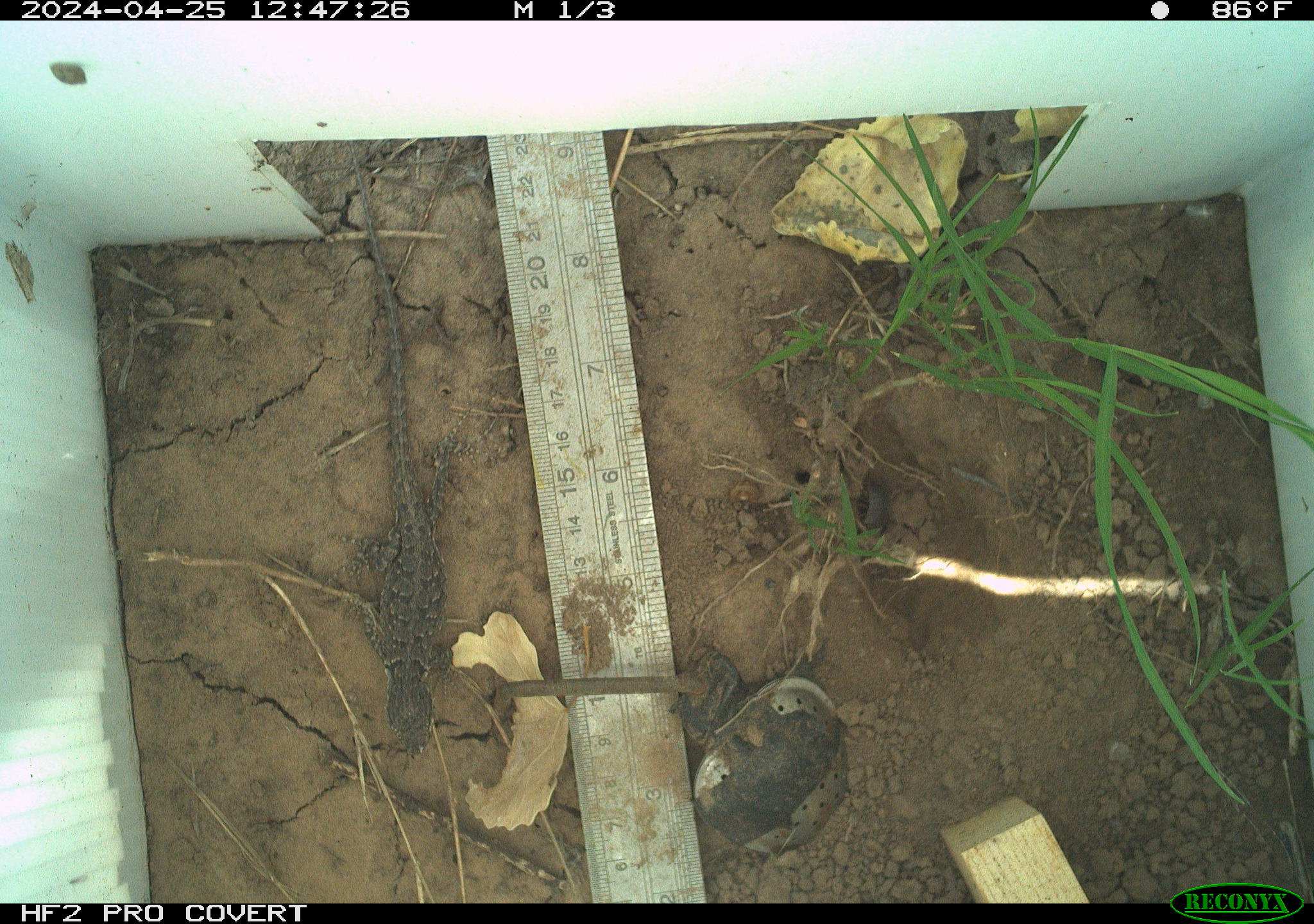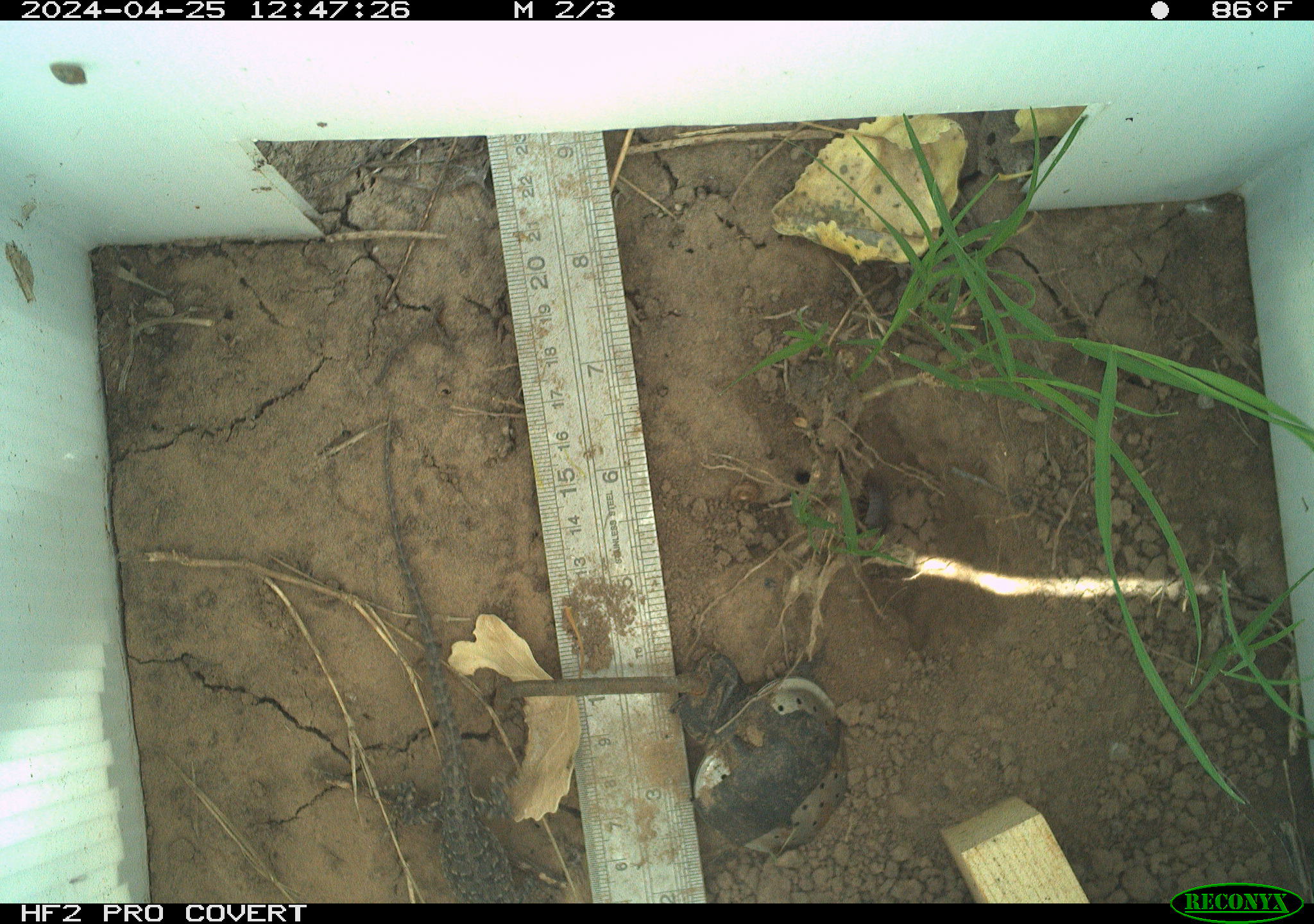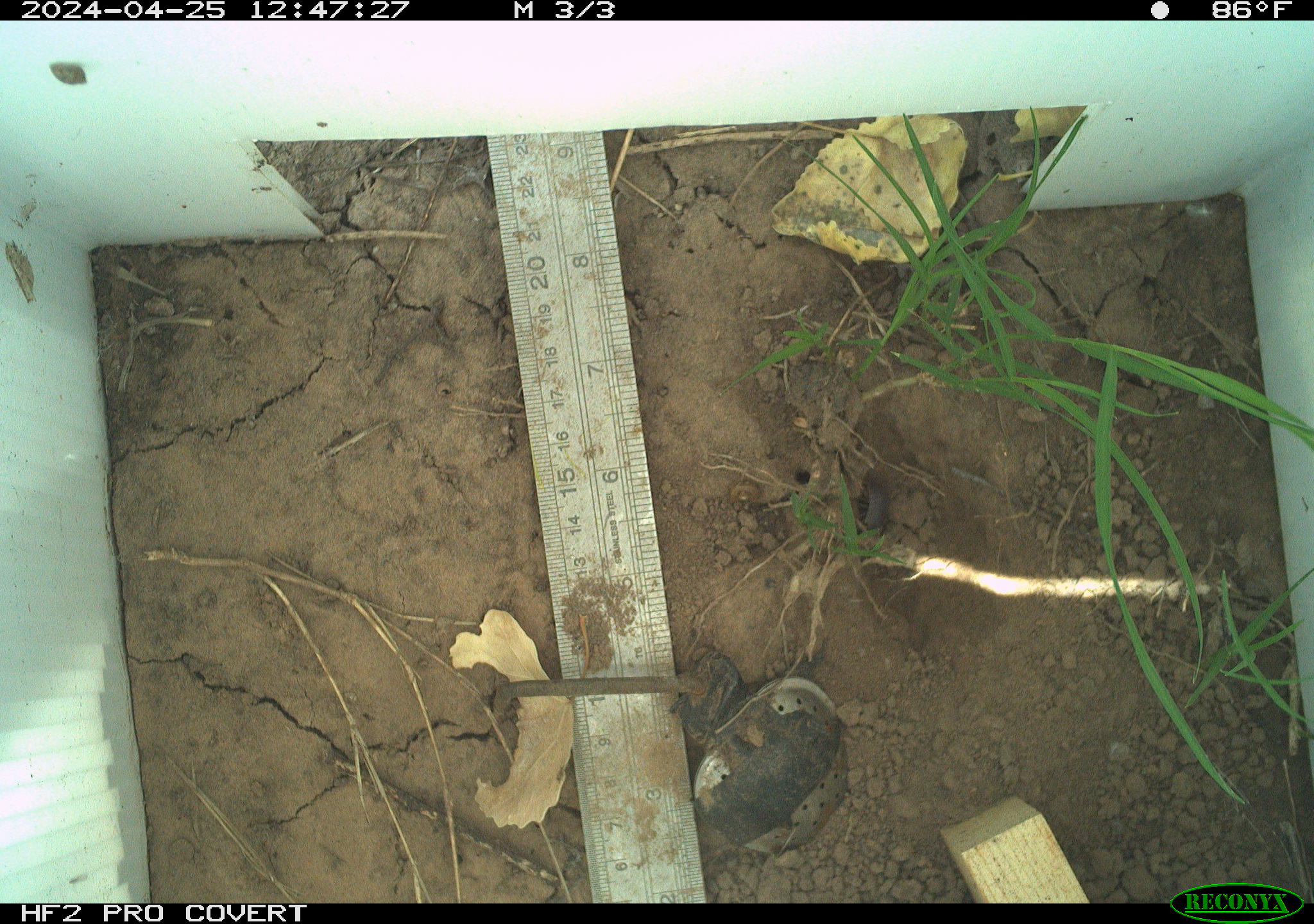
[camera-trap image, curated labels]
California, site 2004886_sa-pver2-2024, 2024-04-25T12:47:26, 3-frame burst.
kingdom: Animalia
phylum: Chordata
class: Reptilia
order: Squamata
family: Phrynosomatidae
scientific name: Phrynosomatidae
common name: phrynosomatid lizards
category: phrynosomatidae family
Phrynosomatidae family (phrynosomatid lizards) (Phrynosomatidae).